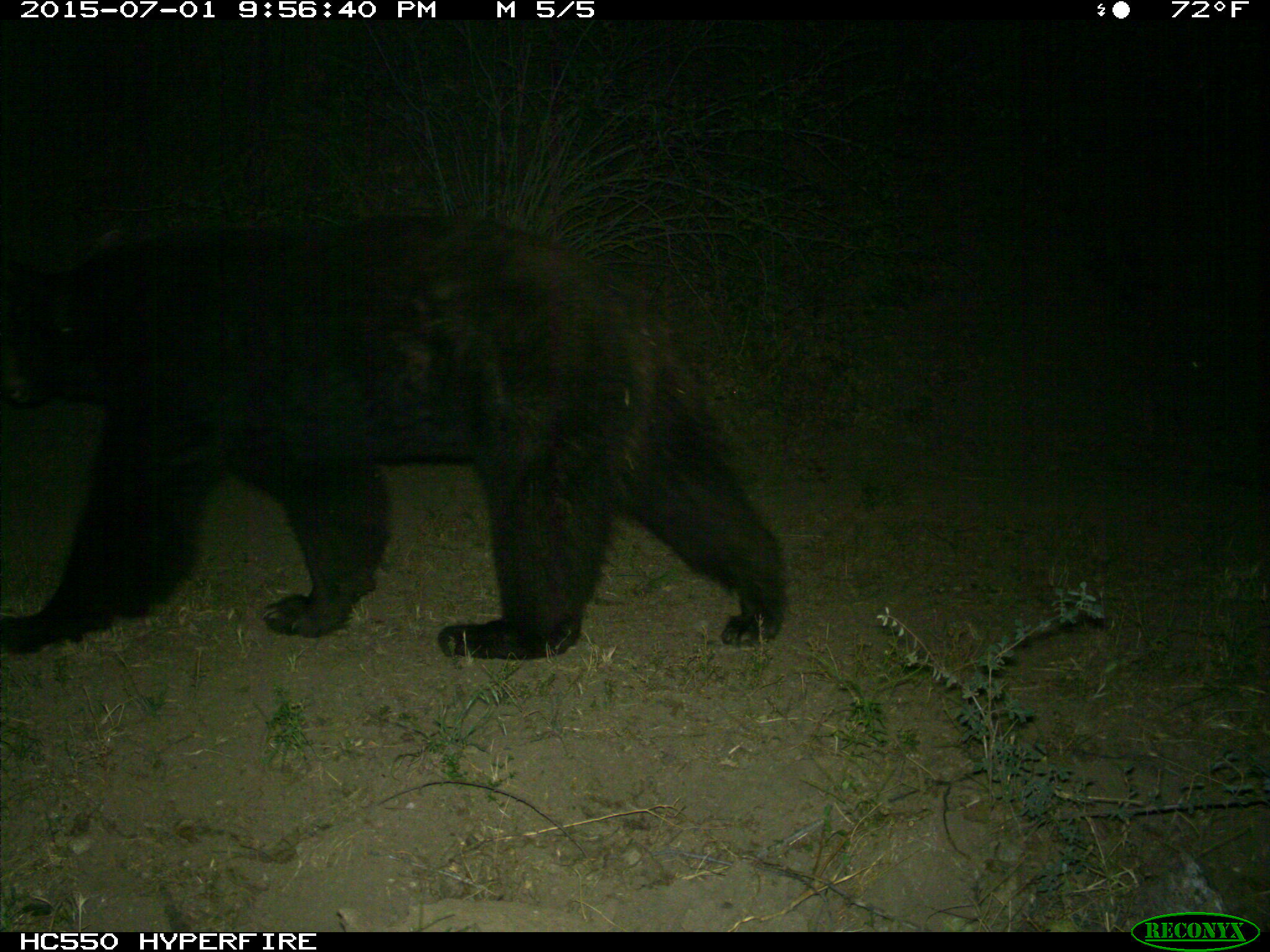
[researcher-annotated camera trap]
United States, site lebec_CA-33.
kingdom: Animalia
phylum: Chordata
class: Mammalia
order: Carnivora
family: Ursidae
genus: Ursus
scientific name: Ursus americanus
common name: american black bear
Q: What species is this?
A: Ursus americanus (american black bear).